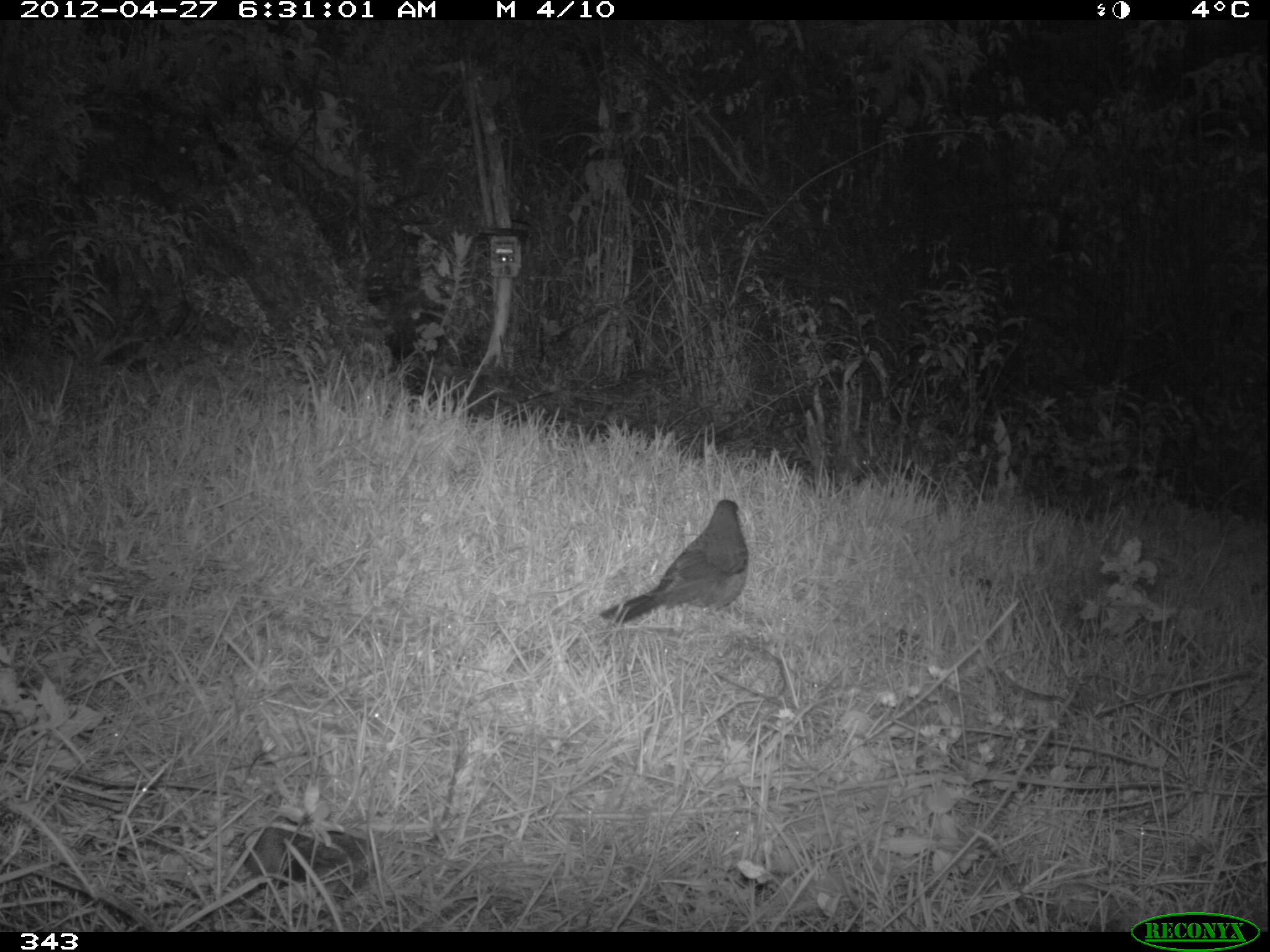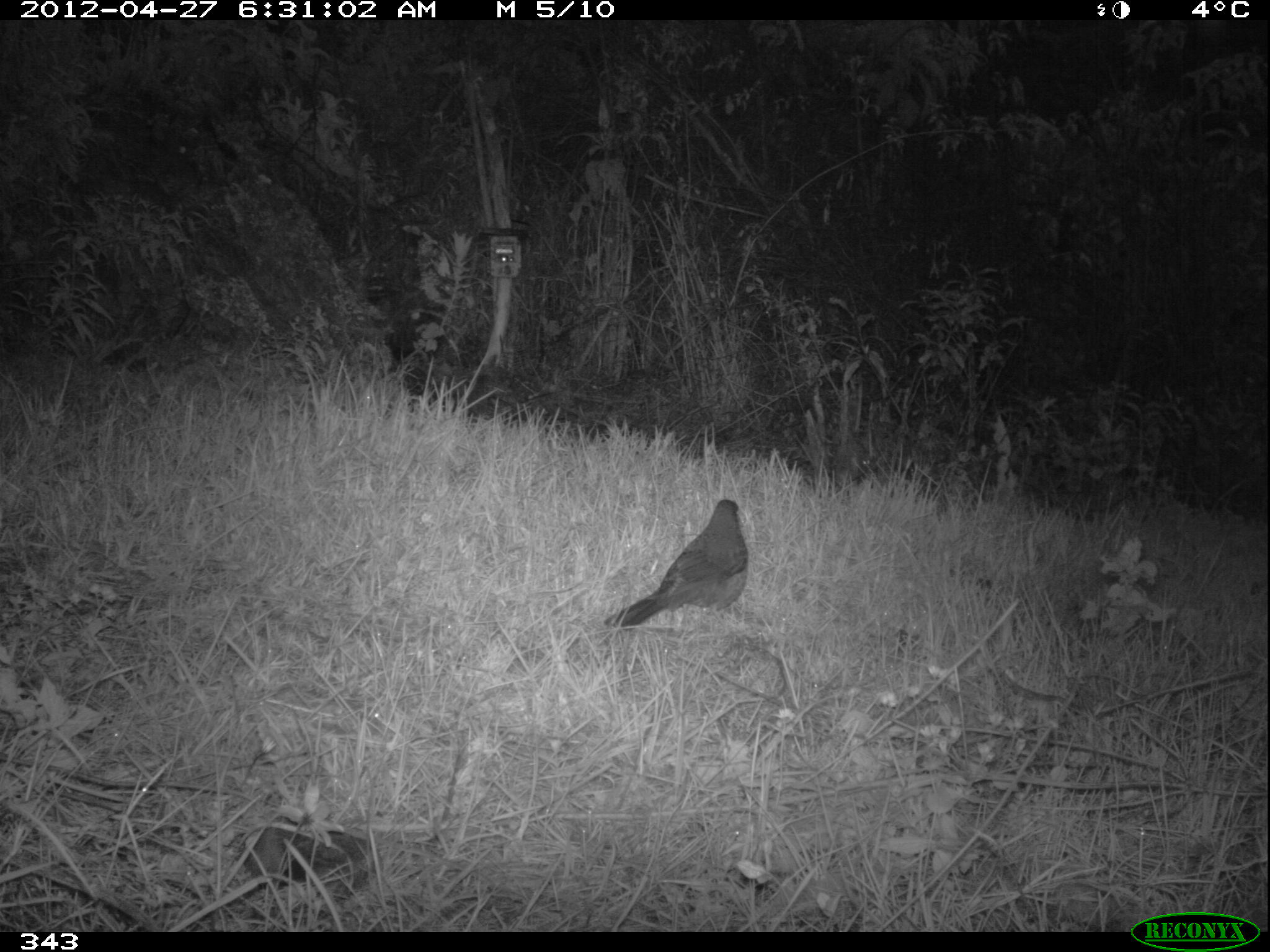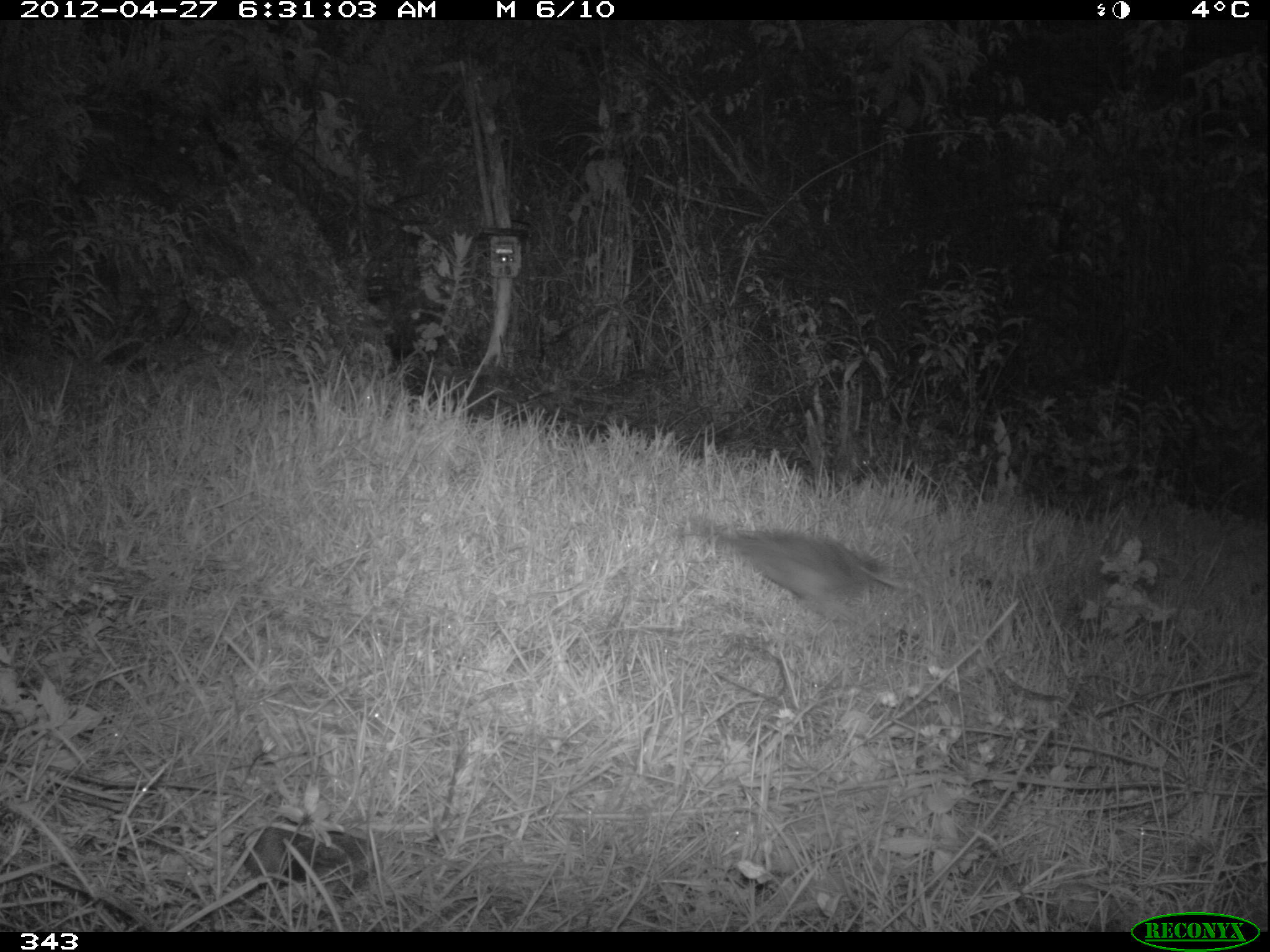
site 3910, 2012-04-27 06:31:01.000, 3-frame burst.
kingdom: Animalia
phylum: Chordata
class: Aves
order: Passeriformes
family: Turdidae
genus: Turdus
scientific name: Turdus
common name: true thrushes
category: turdus sp